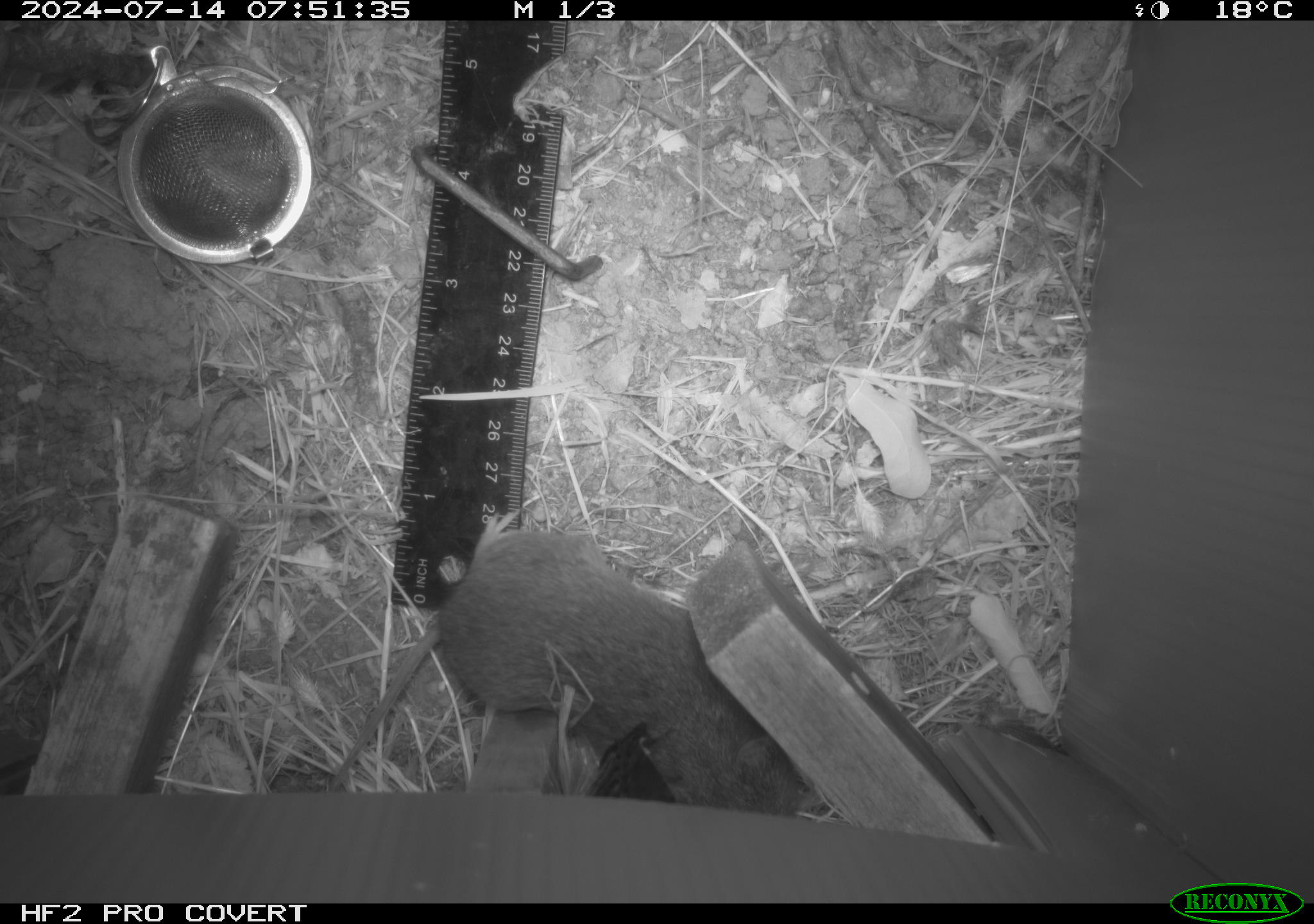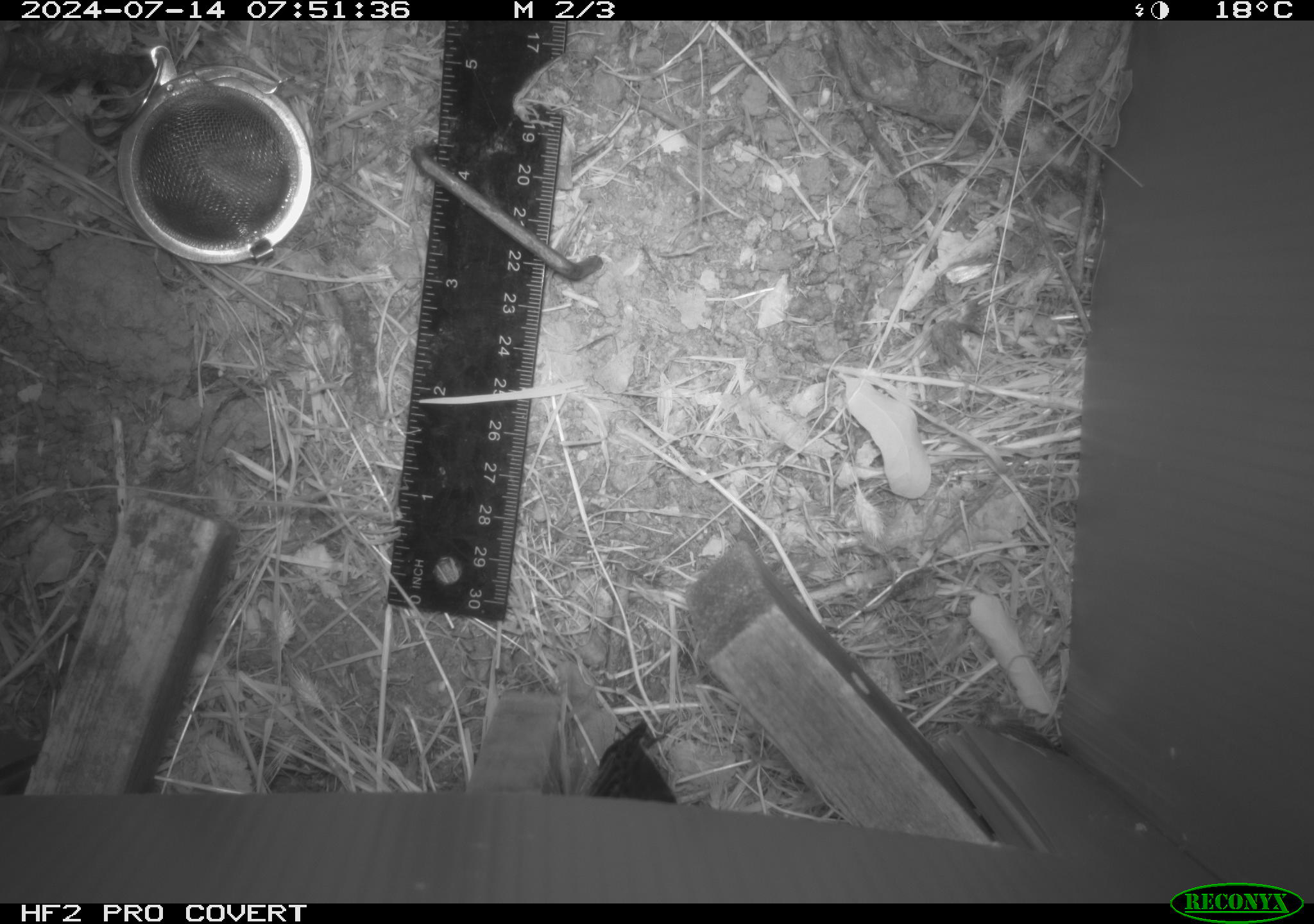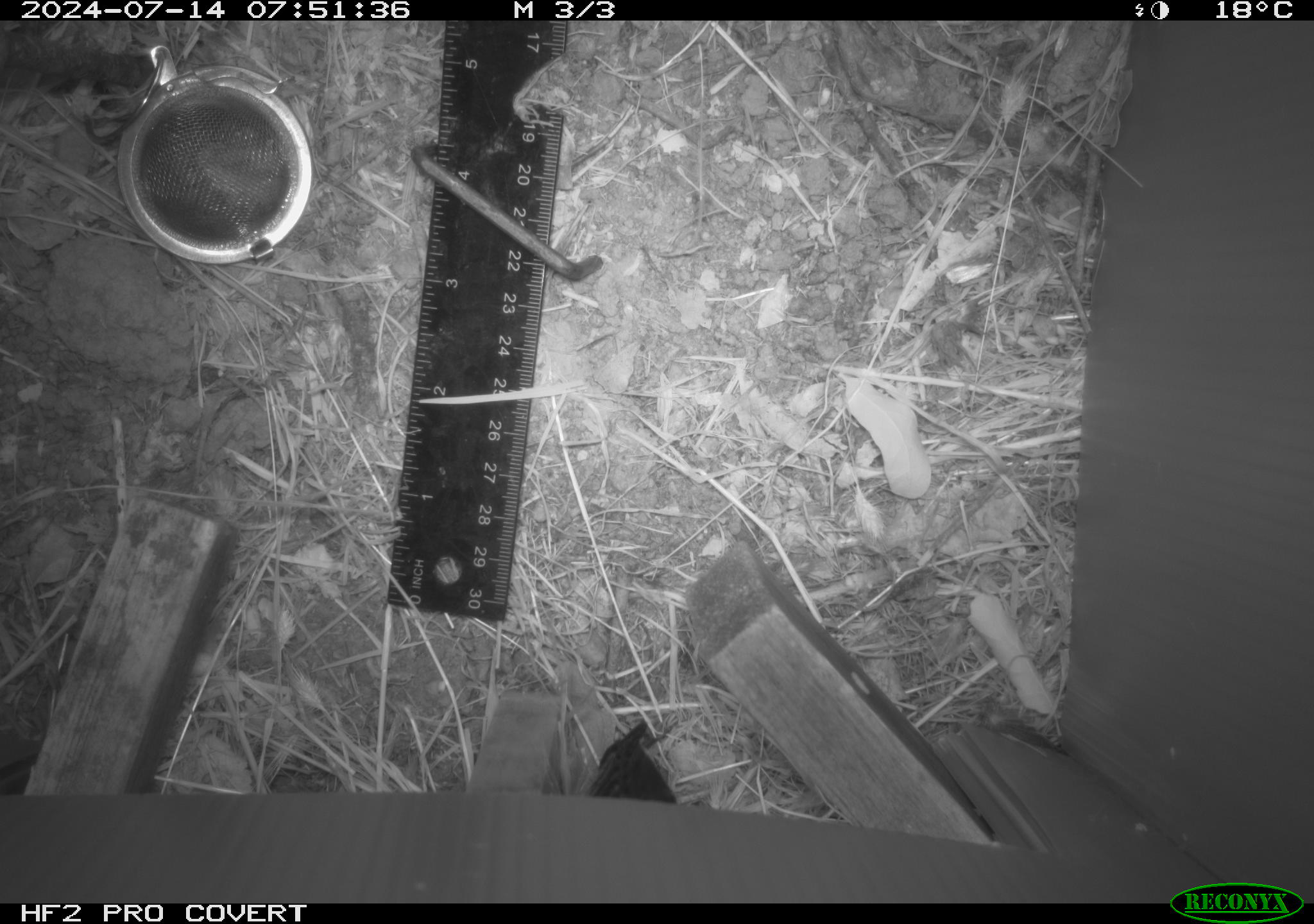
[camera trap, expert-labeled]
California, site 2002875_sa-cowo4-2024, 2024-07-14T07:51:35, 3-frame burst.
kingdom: Animalia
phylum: Chordata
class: Mammalia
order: Rodentia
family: Cricetidae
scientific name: Arvicolinae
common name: voles, lemmings, and muskrats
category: arvicolinae subfamily